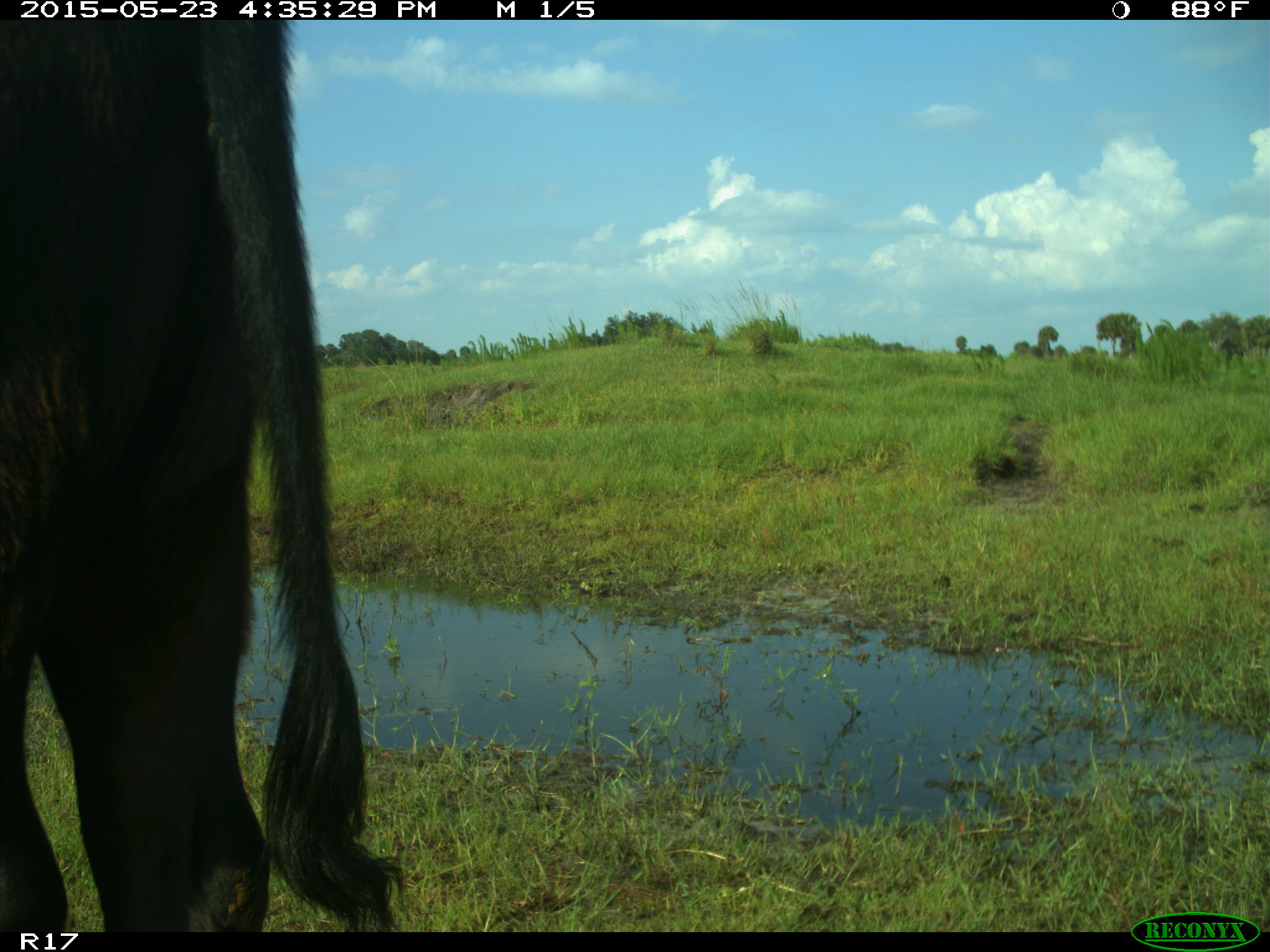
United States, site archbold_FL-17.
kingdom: Animalia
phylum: Chordata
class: Mammalia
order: Artiodactyla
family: Bovidae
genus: Bos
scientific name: Bos taurus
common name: domestic cow